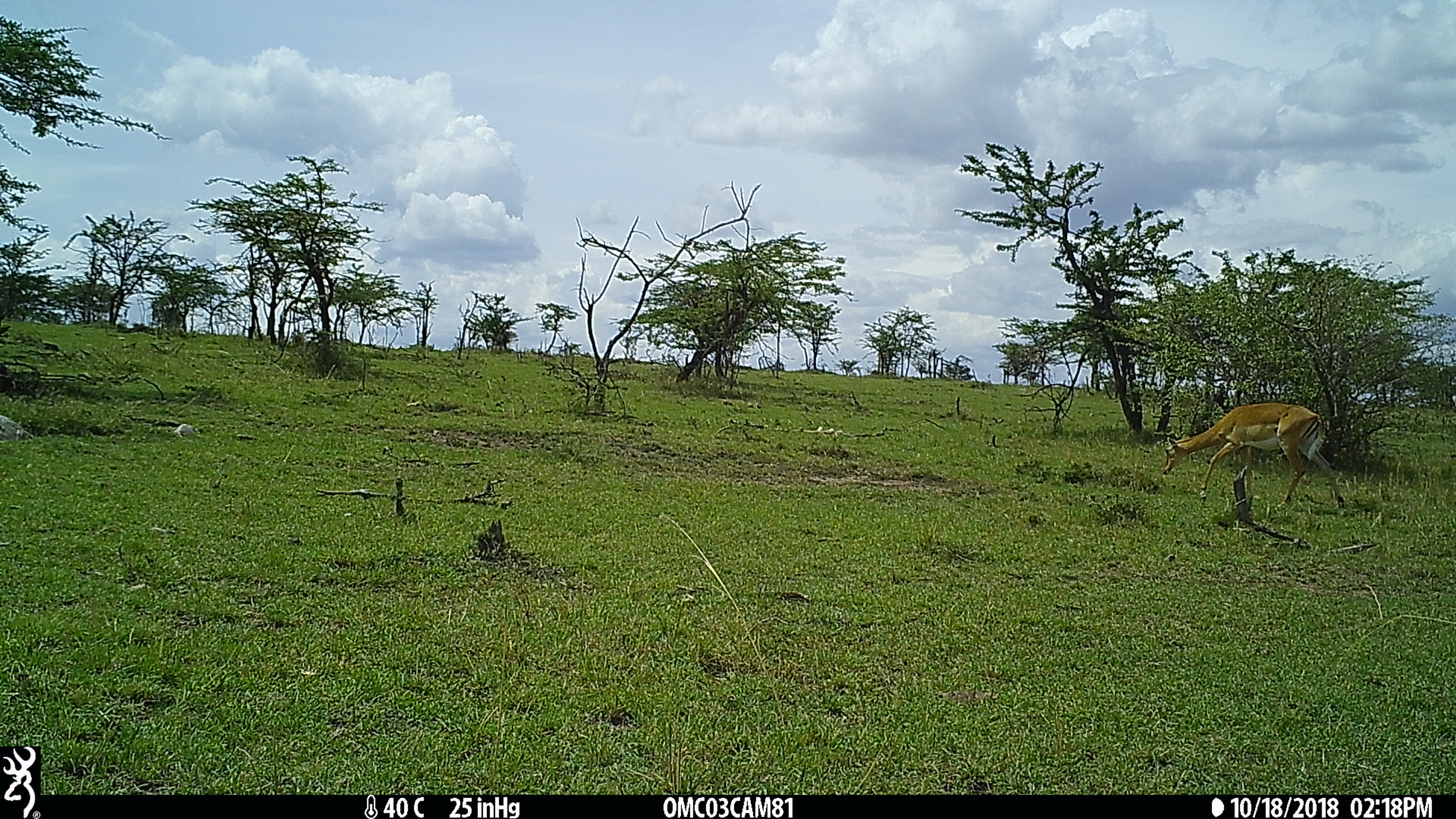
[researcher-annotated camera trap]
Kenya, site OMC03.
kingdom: Animalia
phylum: Chordata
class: Mammalia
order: Artiodactyla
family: Bovidae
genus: Aepyceros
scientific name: Aepyceros melampus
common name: impala